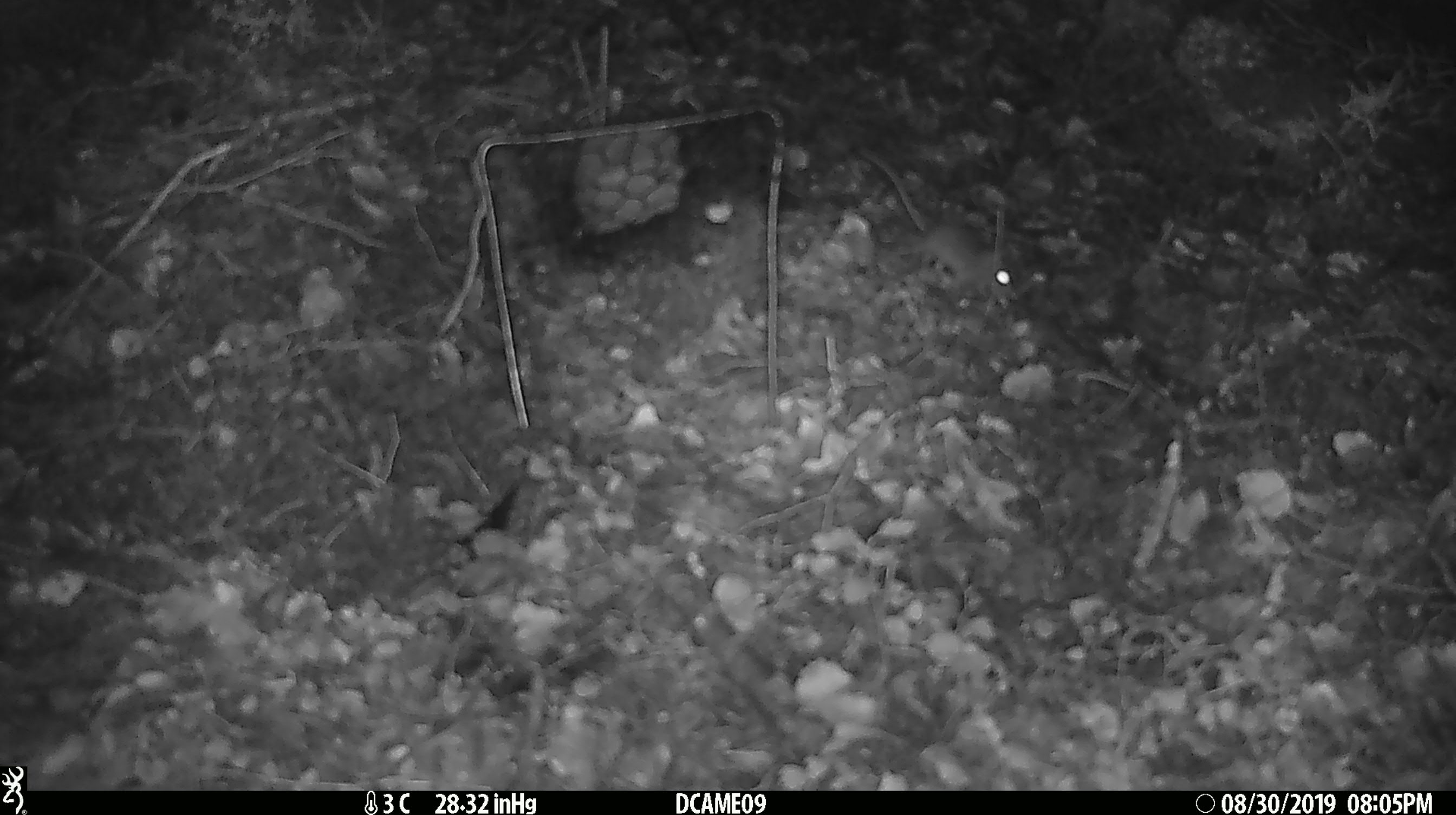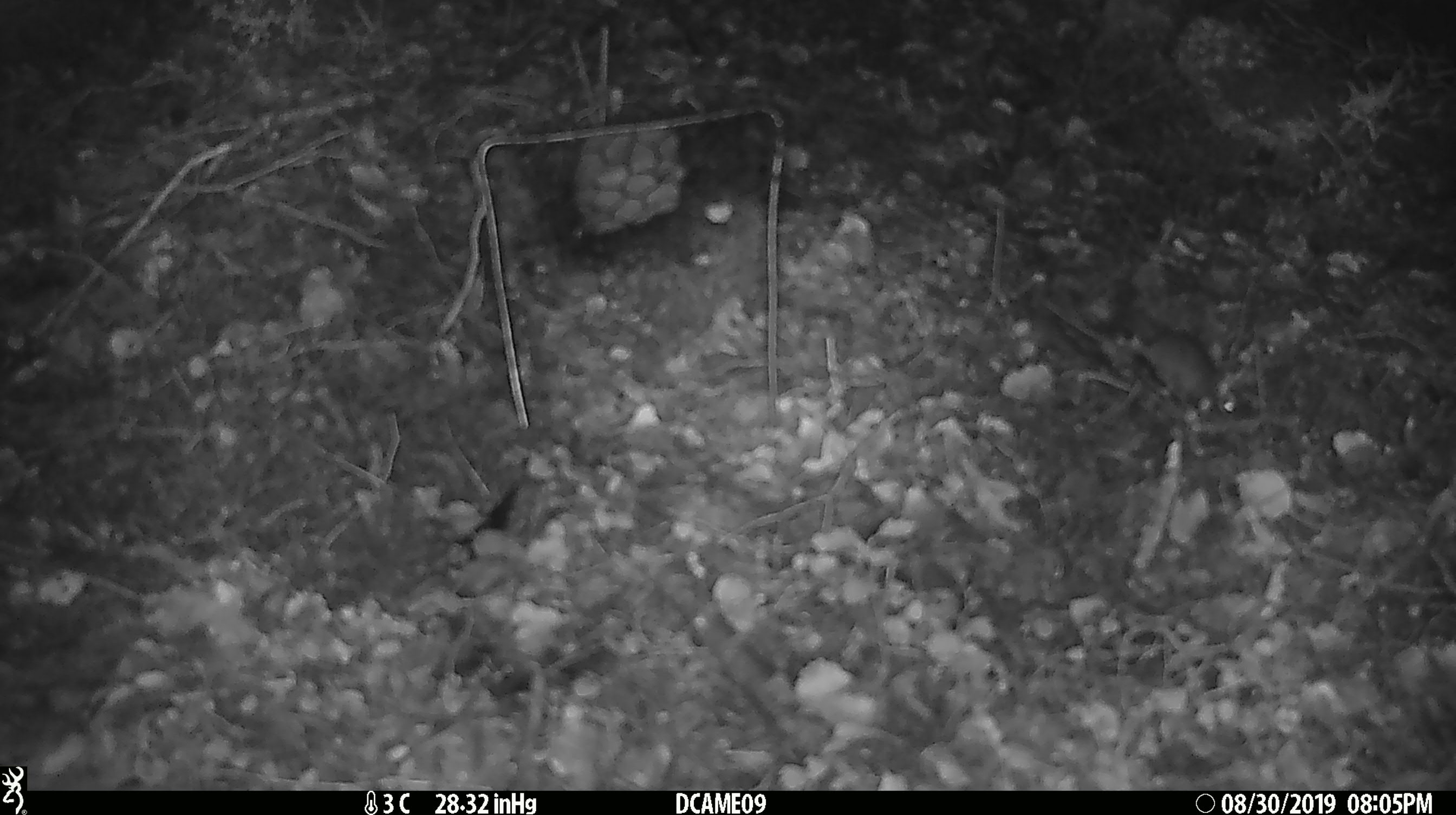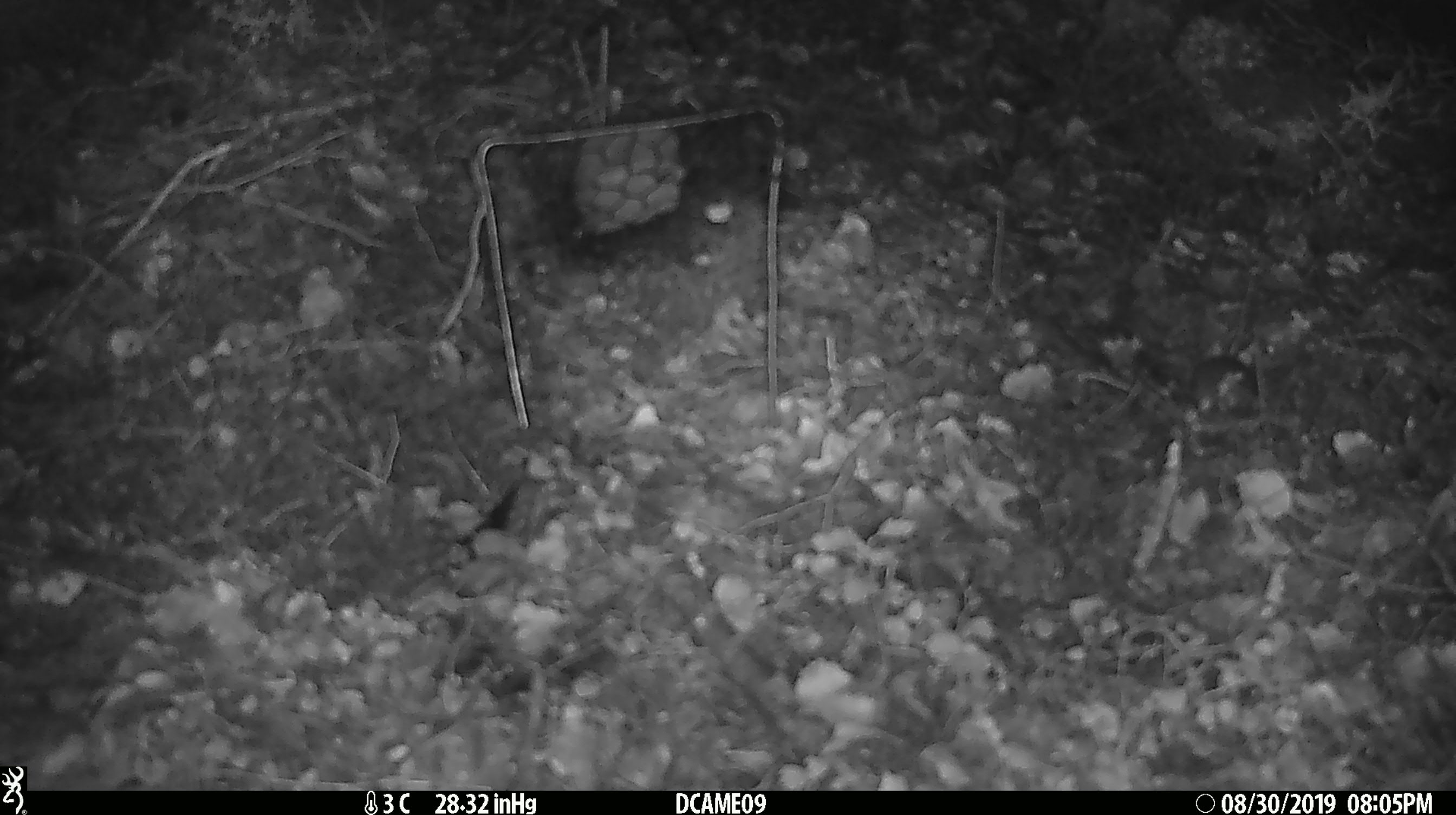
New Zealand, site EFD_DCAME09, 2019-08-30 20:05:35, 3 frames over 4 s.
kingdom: Animalia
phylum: Chordata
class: Mammalia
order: Rodentia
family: Muridae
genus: Mus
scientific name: Mus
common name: mouse